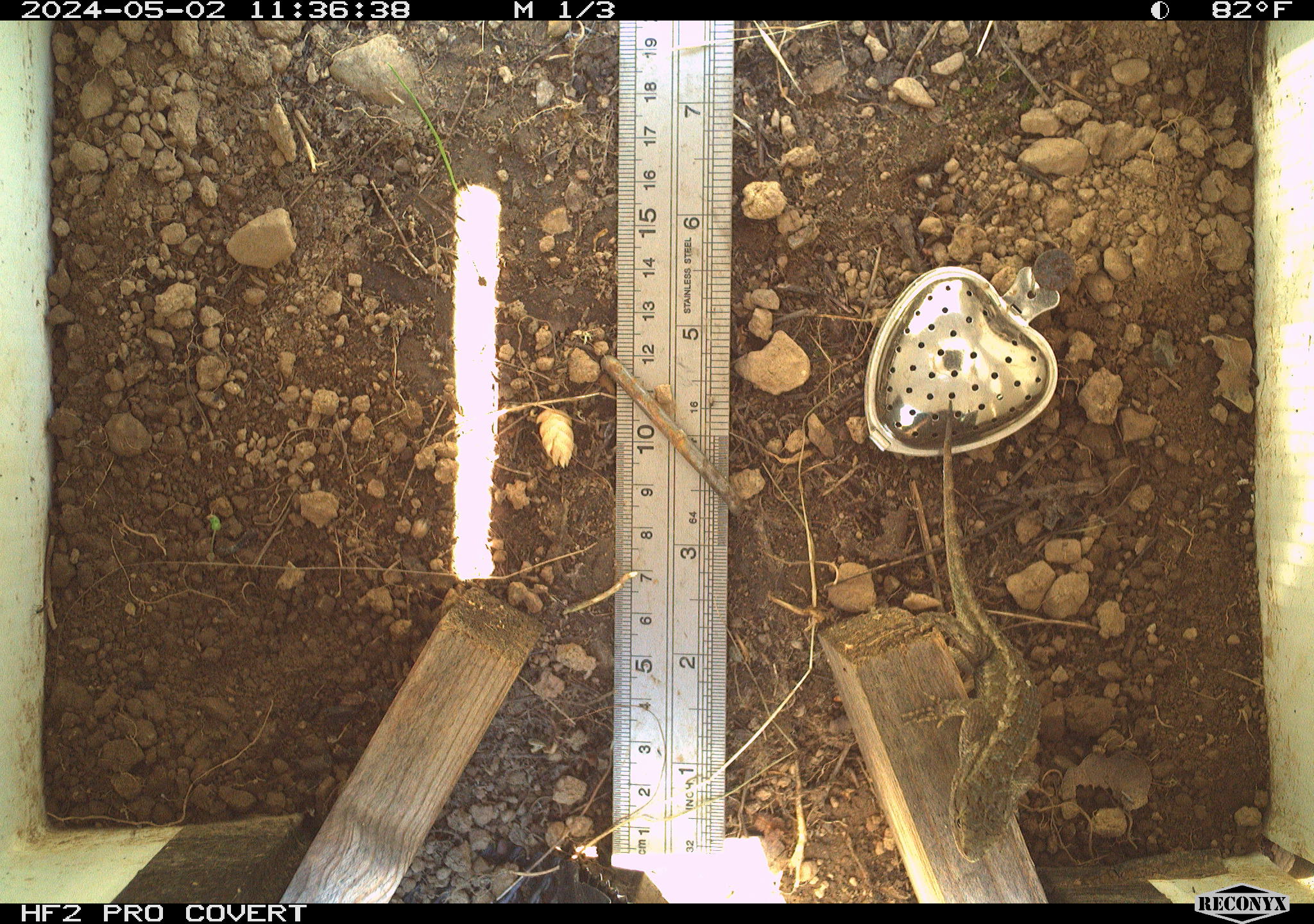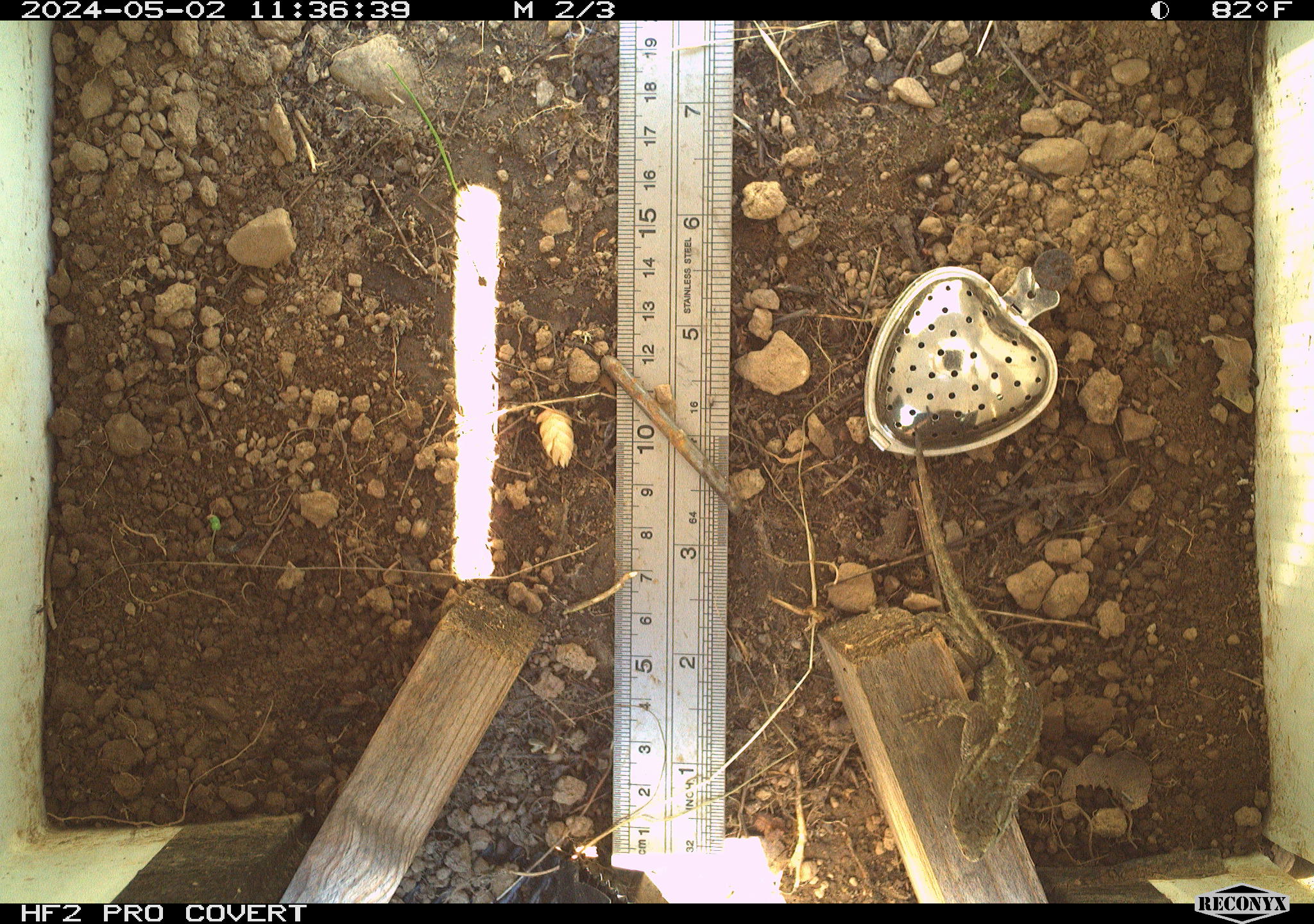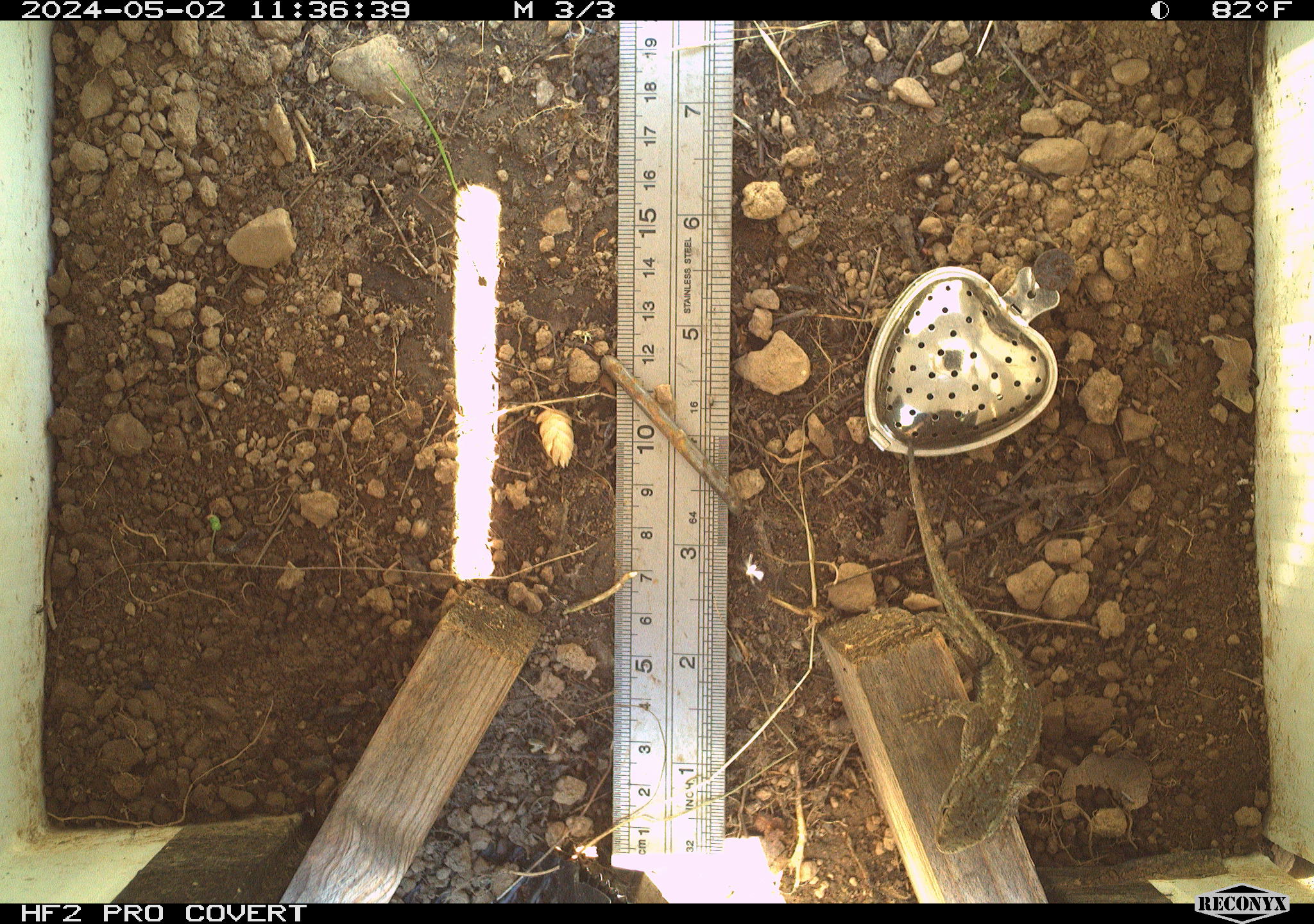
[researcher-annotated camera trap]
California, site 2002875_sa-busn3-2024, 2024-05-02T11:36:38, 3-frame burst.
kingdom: Animalia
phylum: Chordata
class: Reptilia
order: Squamata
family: Phrynosomatidae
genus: Sceloporus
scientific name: Sceloporus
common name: spiny lizards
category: sceloporus species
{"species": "sceloporus species (spiny lizards) (Sceloporus)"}